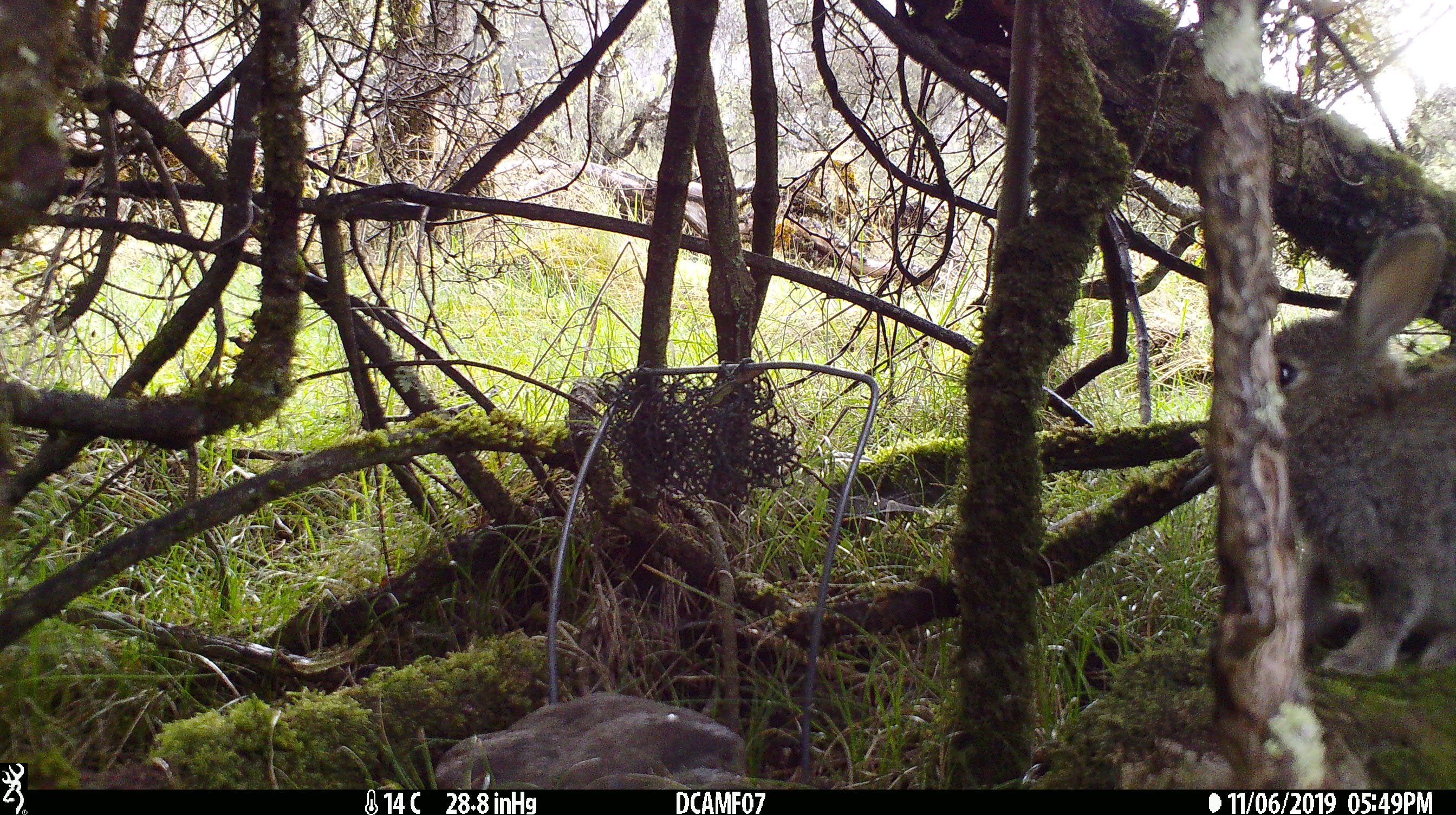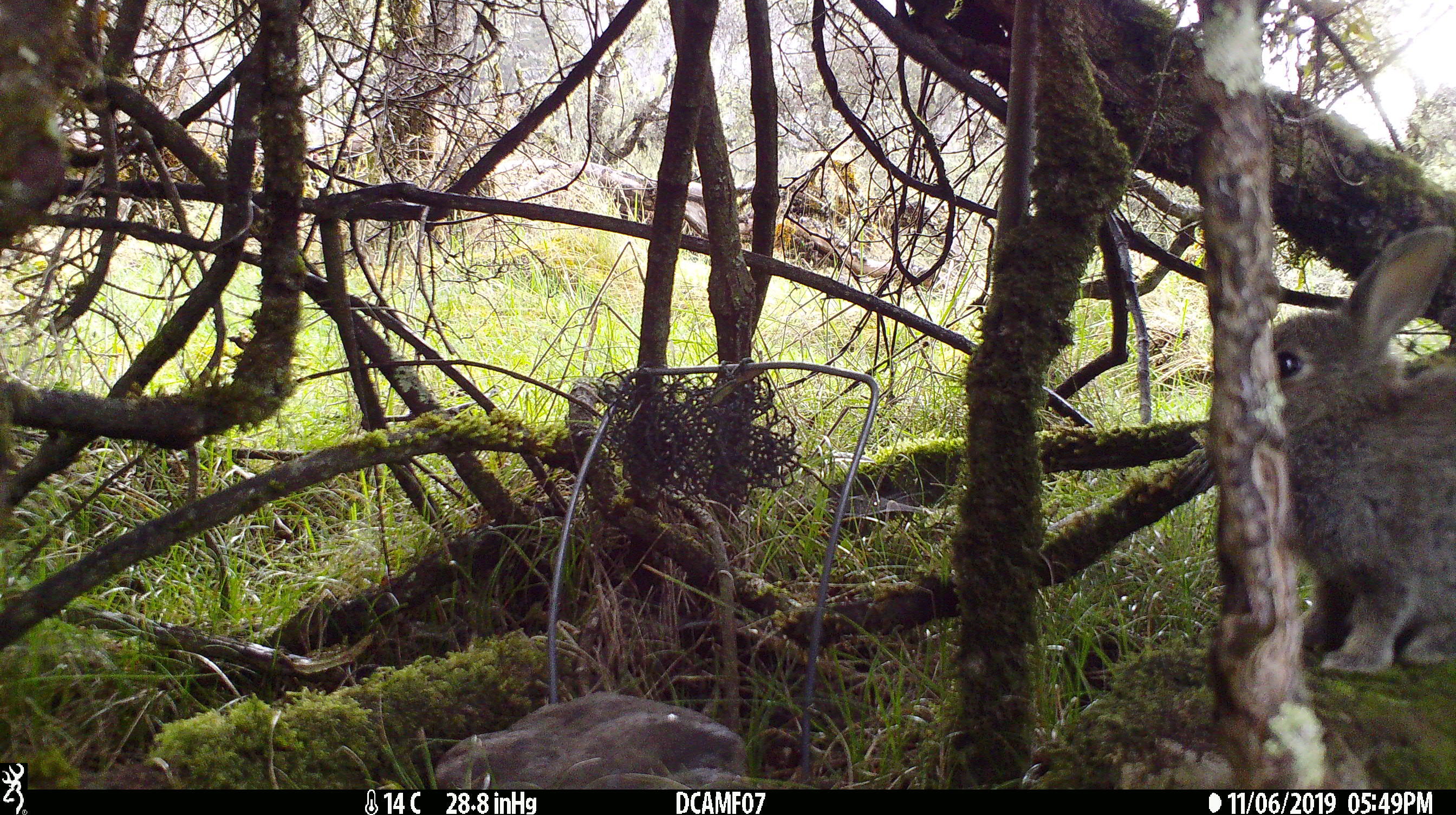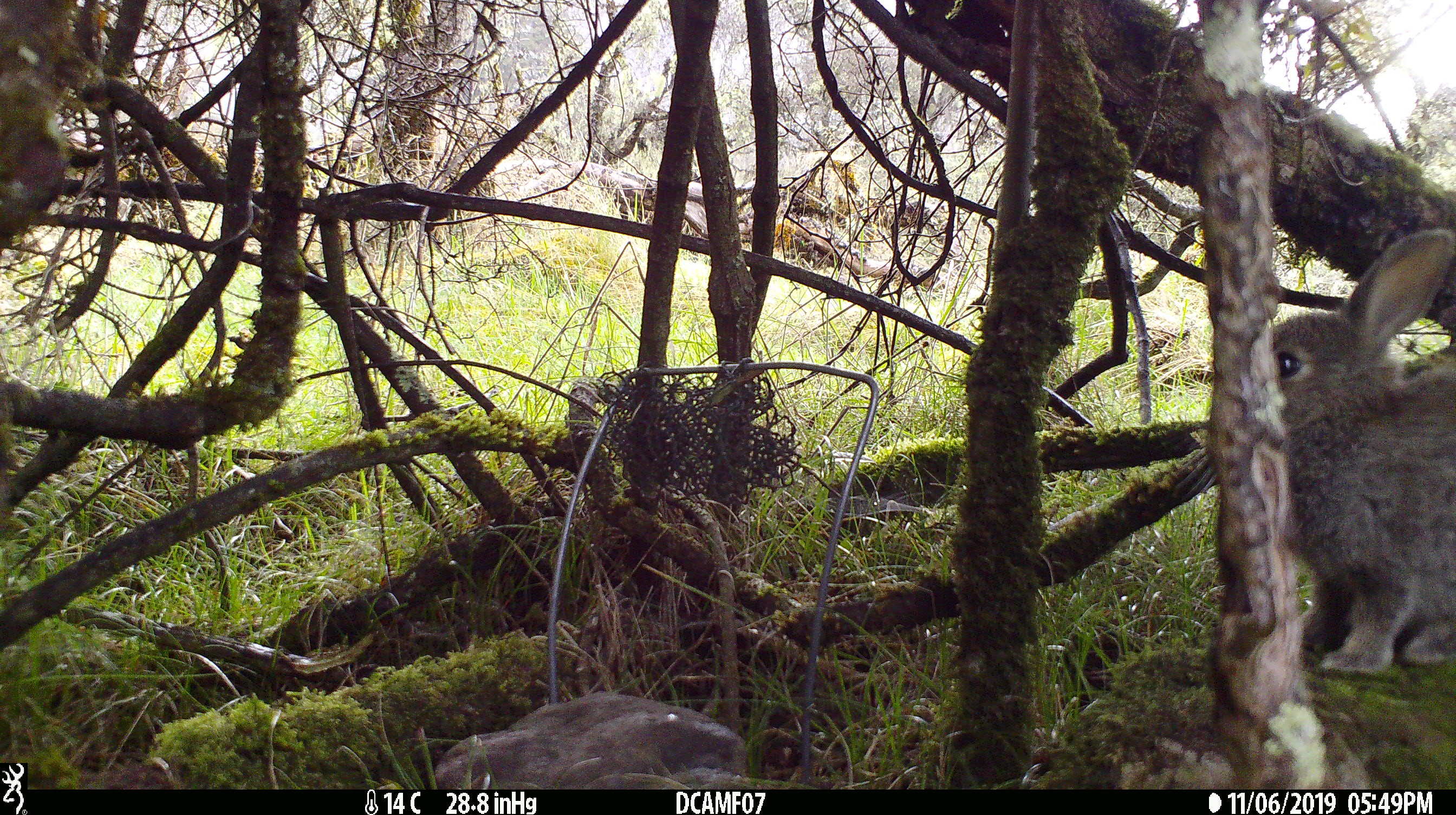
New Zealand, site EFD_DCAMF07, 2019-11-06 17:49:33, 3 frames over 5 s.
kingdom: Animalia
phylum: Chordata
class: Mammalia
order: Lagomorpha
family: Leporidae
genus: Oryctolagus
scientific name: Oryctolagus cuniculus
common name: european rabbit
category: rabbit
Rabbit (european rabbit) (Oryctolagus cuniculus).